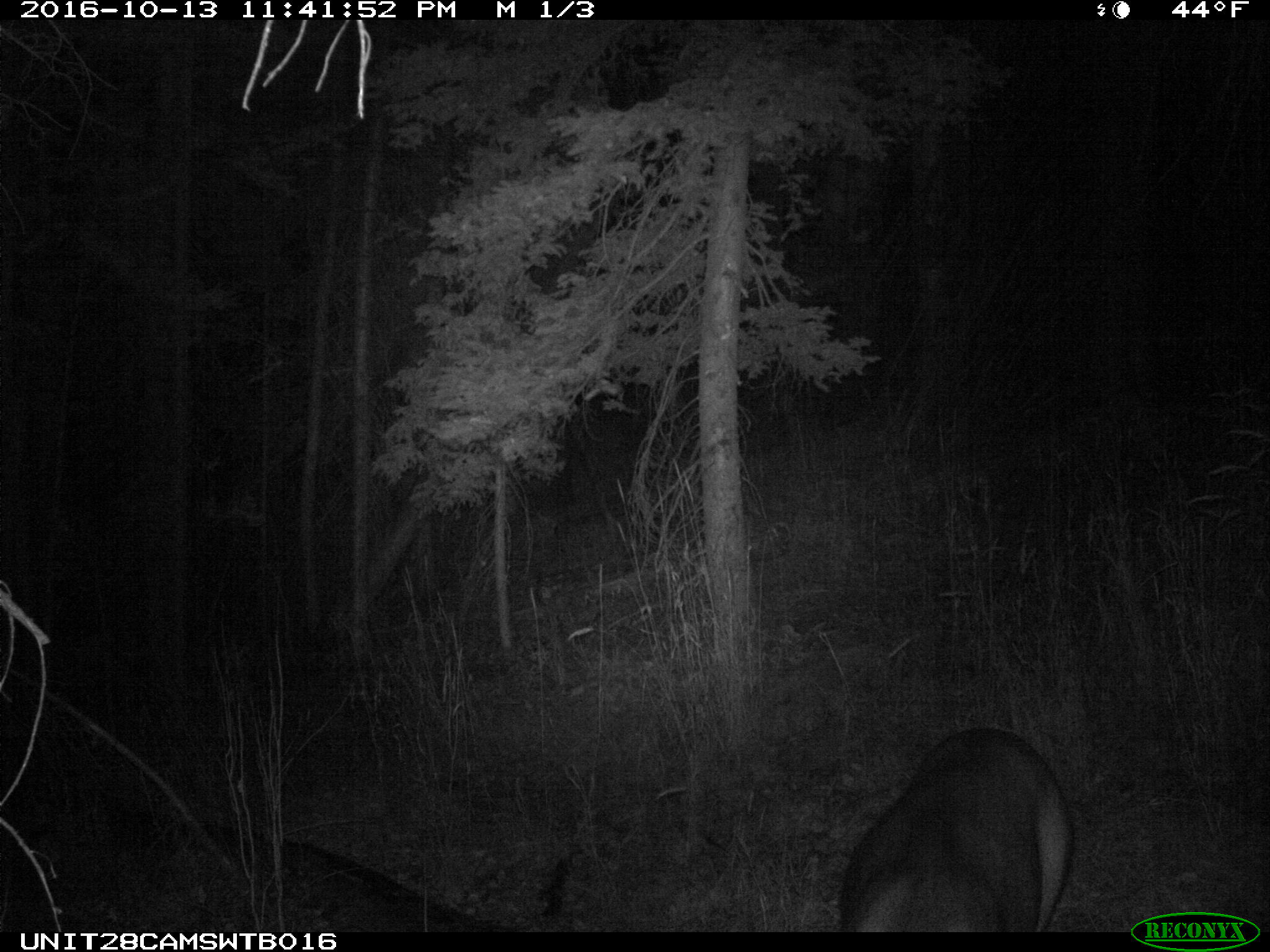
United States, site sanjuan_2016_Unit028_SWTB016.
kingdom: Animalia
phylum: Chordata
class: Mammalia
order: Artiodactyla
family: Cervidae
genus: Odocoileus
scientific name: Odocoileus hemionus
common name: mule deer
Odocoileus hemionus (mule deer).